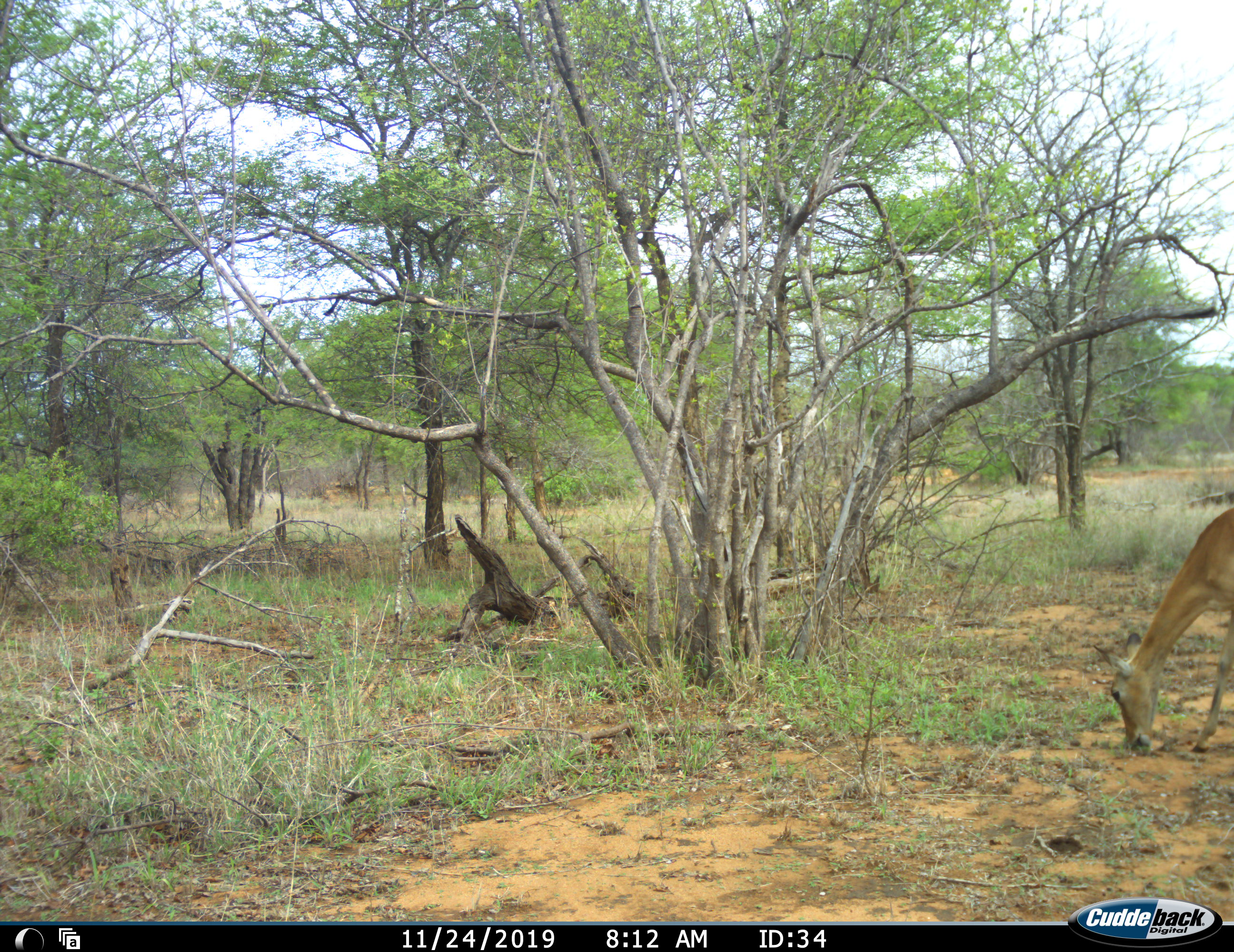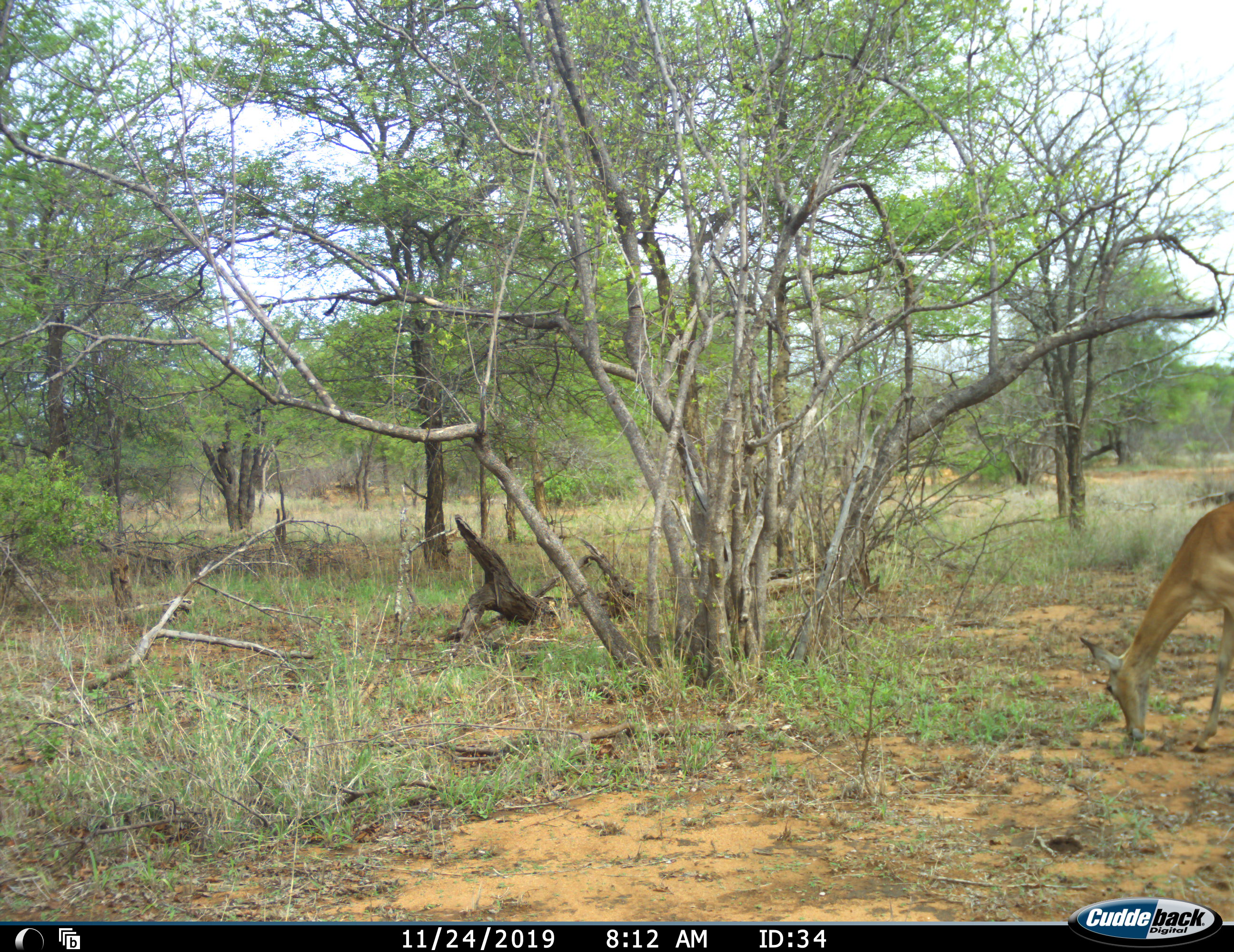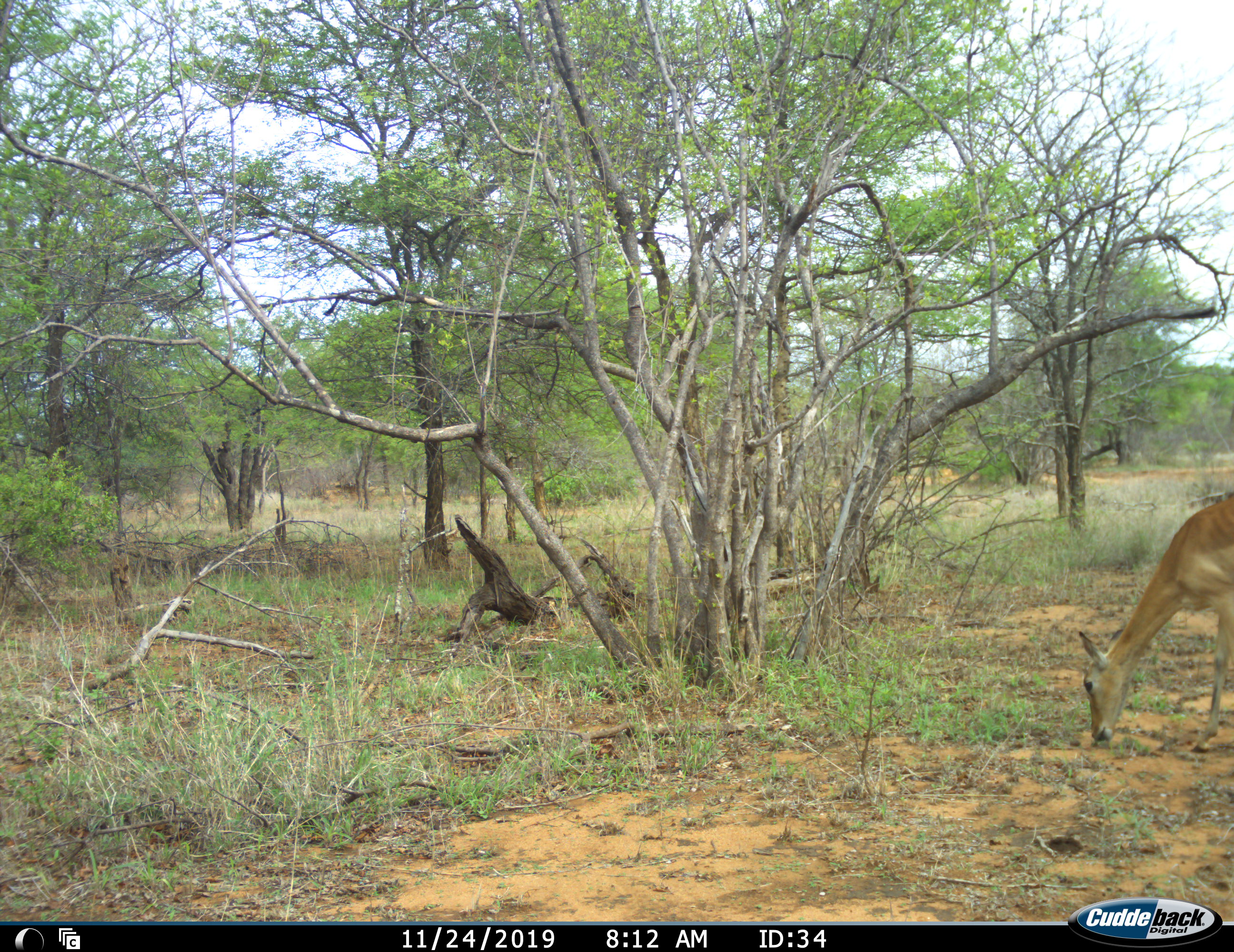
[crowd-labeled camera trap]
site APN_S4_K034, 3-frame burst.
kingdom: Animalia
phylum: Chordata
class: Mammalia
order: Artiodactyla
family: Bovidae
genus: Aepyceros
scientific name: Aepyceros melampus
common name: impala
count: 1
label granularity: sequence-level